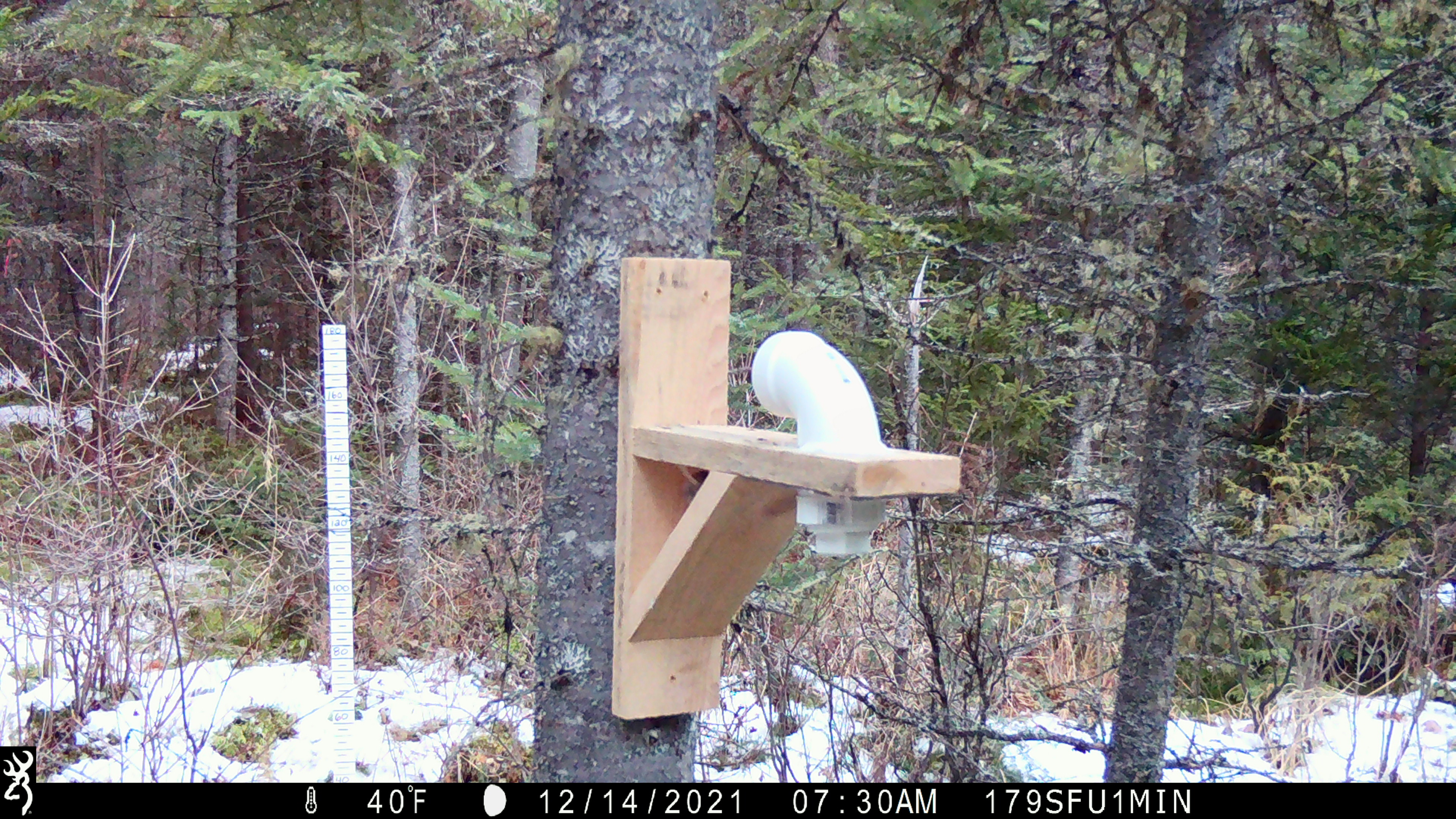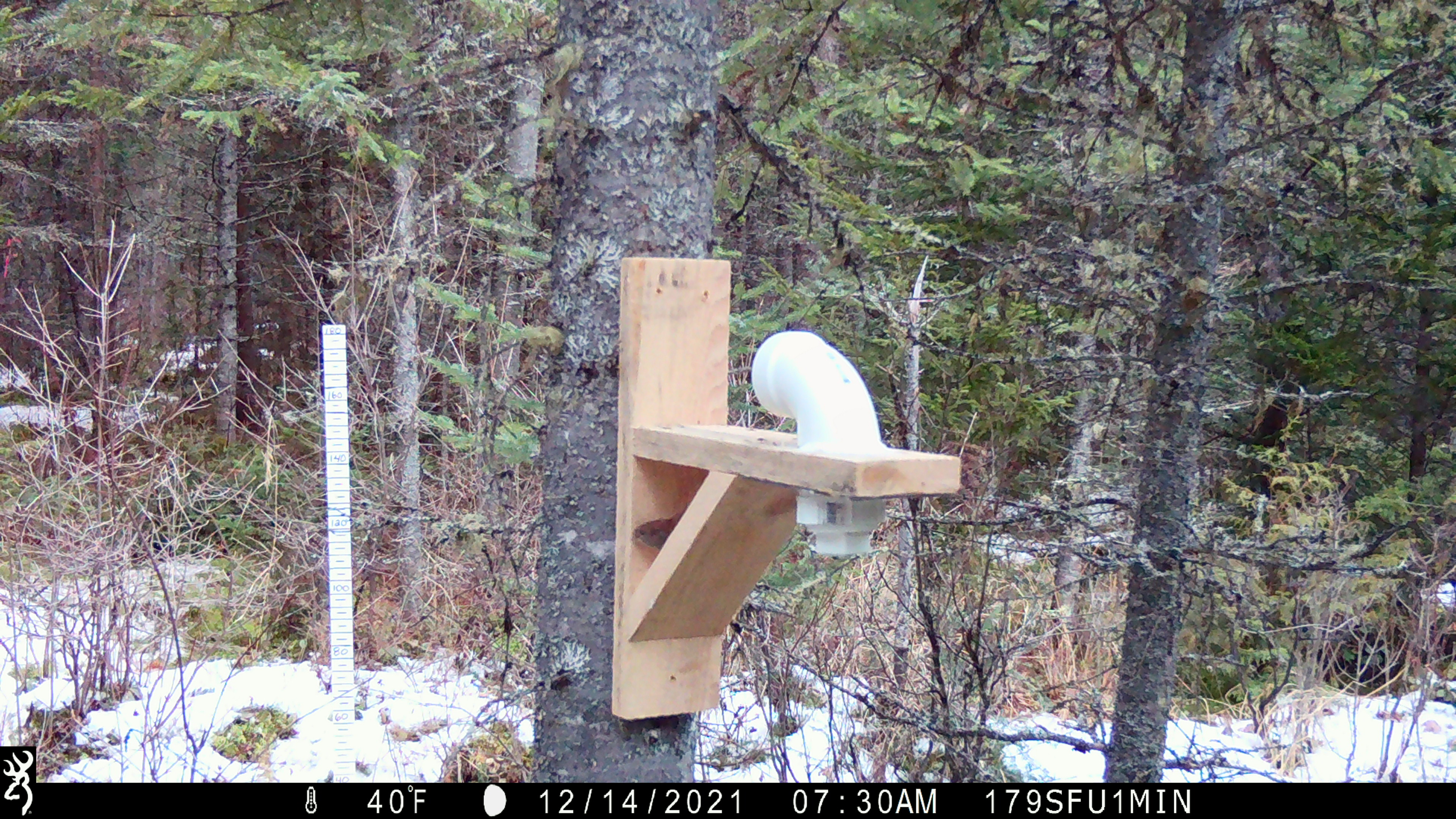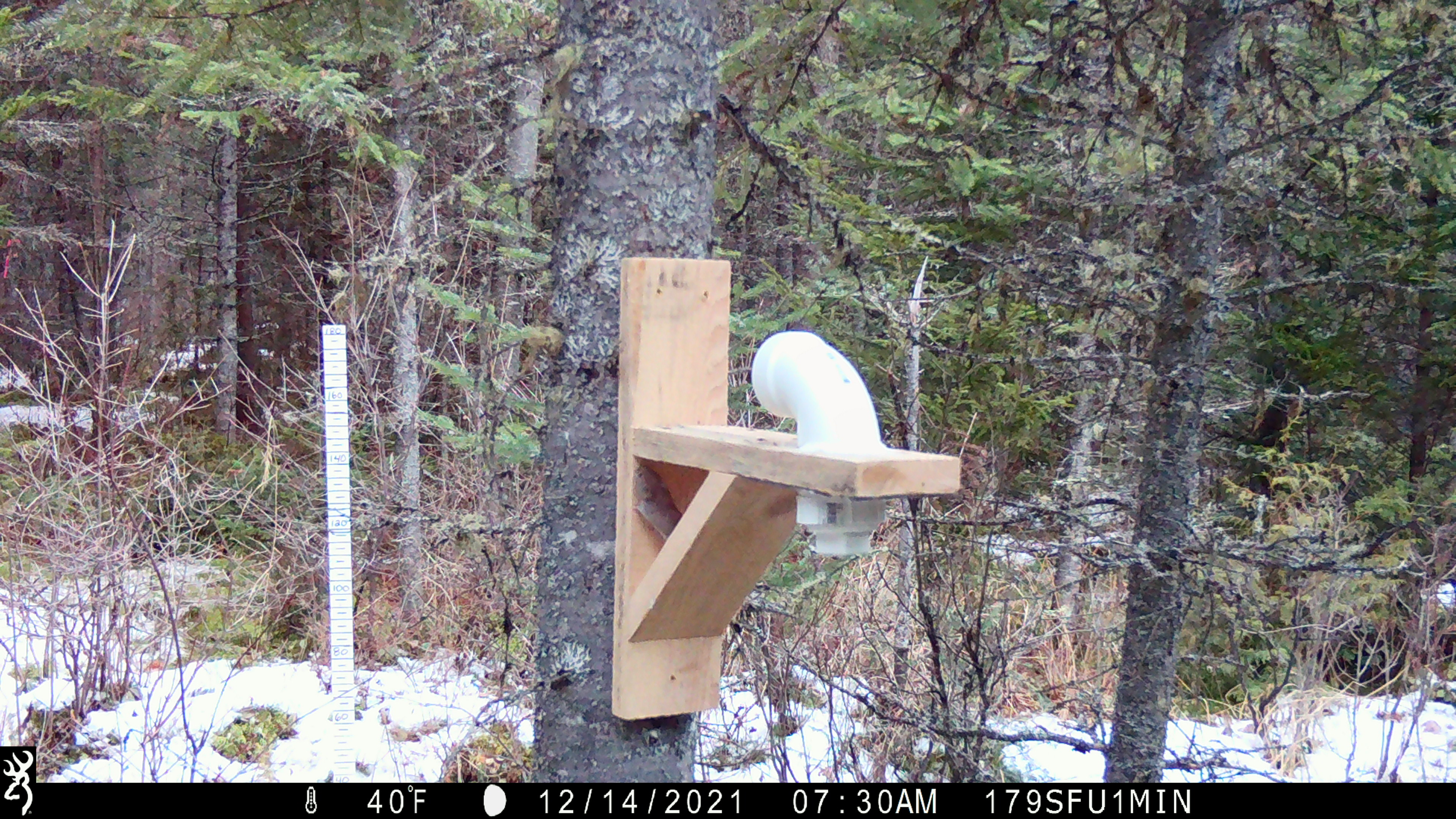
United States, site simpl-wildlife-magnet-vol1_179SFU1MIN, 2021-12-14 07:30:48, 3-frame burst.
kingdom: Animalia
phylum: Chordata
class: Mammalia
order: Rodentia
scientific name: Rodentia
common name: mouse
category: mouse sp.